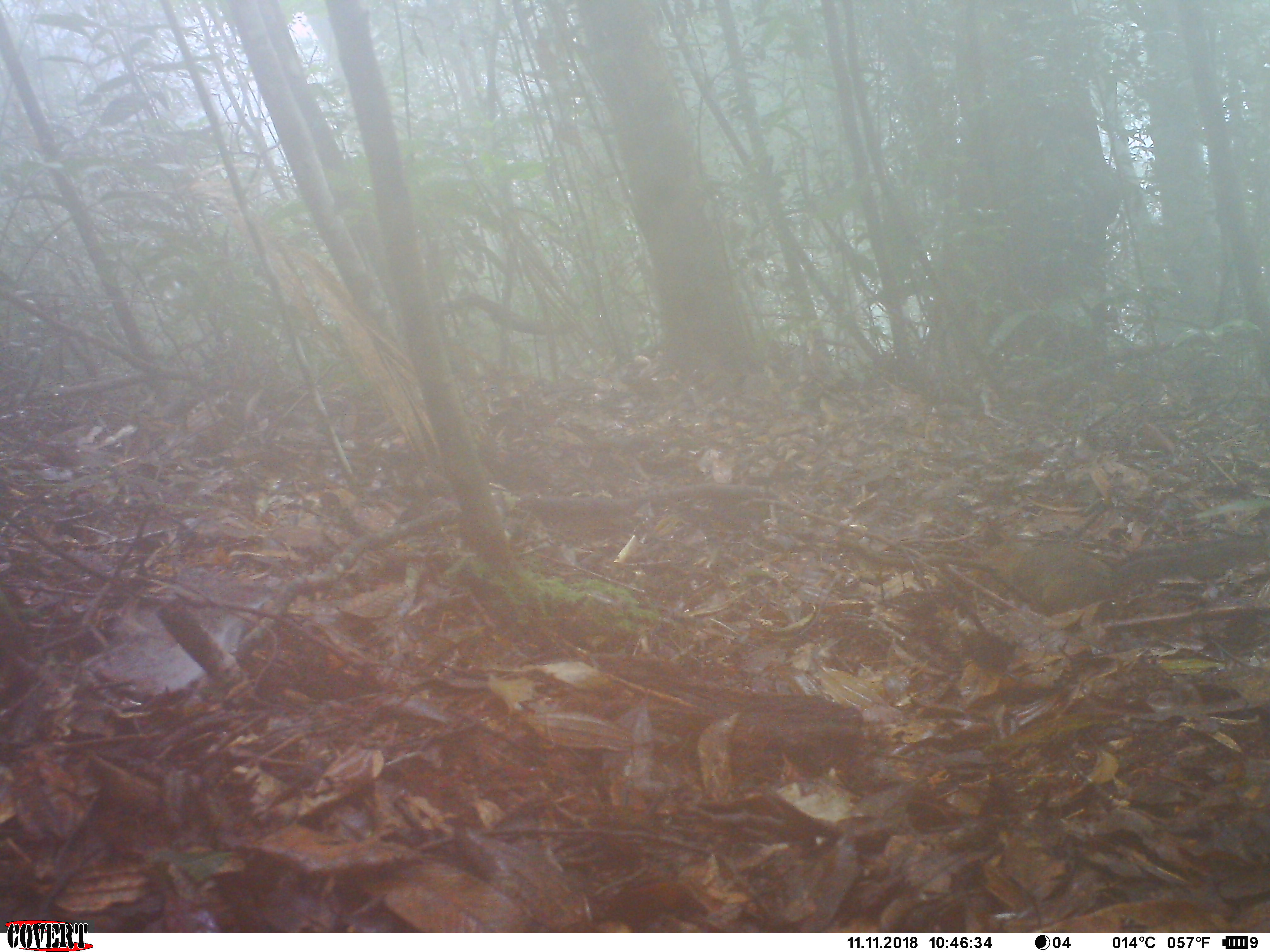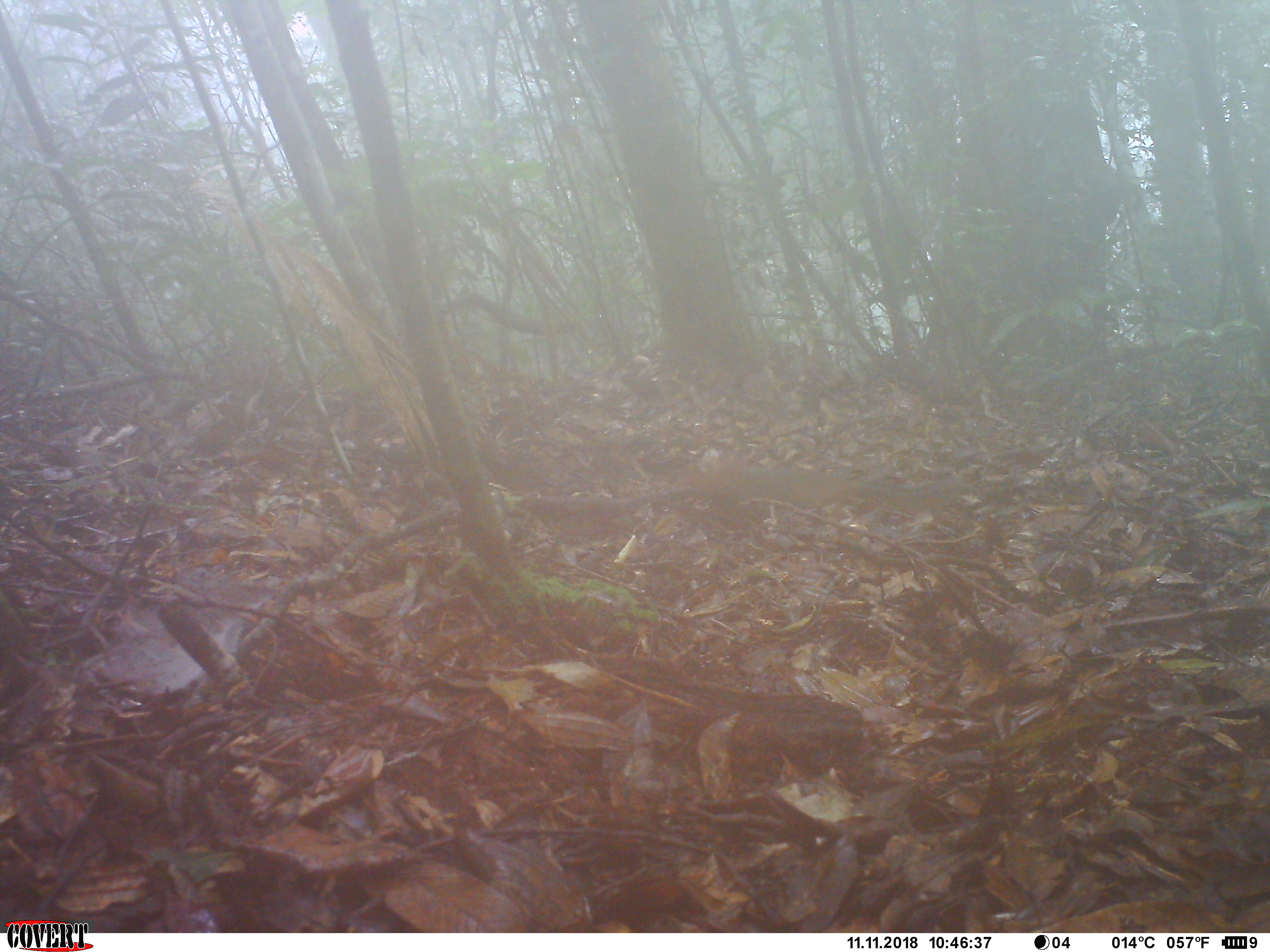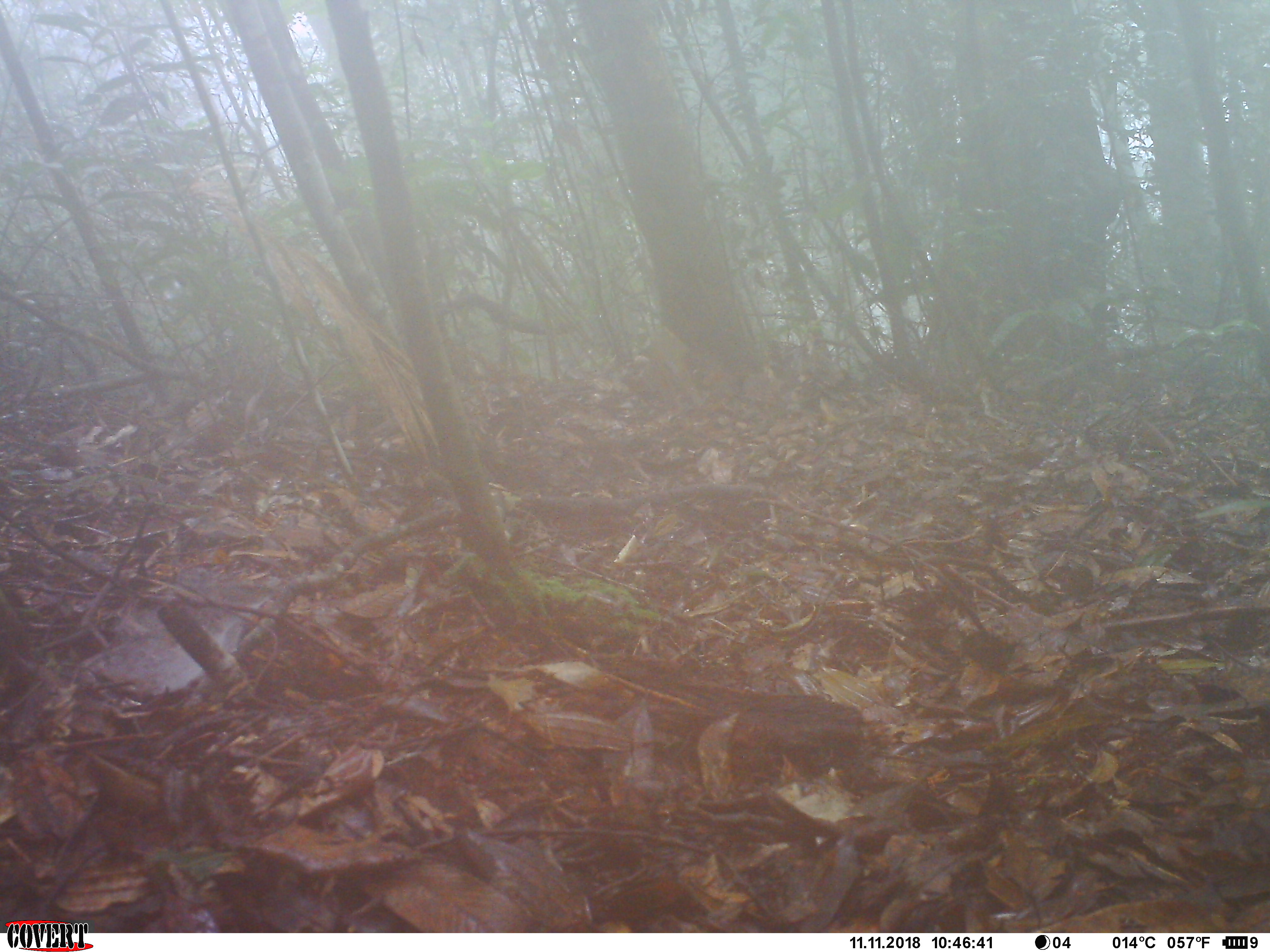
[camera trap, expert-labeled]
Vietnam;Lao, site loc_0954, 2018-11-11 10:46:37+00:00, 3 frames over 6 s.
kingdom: Animalia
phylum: Chordata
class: Mammalia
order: Rodentia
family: Sciuridae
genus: Dremomys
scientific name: Dremomys rufigenis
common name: red-cheeked squirrel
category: red cheeked squirrel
Red cheeked squirrel (red-cheeked squirrel) (Dremomys rufigenis). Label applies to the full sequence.